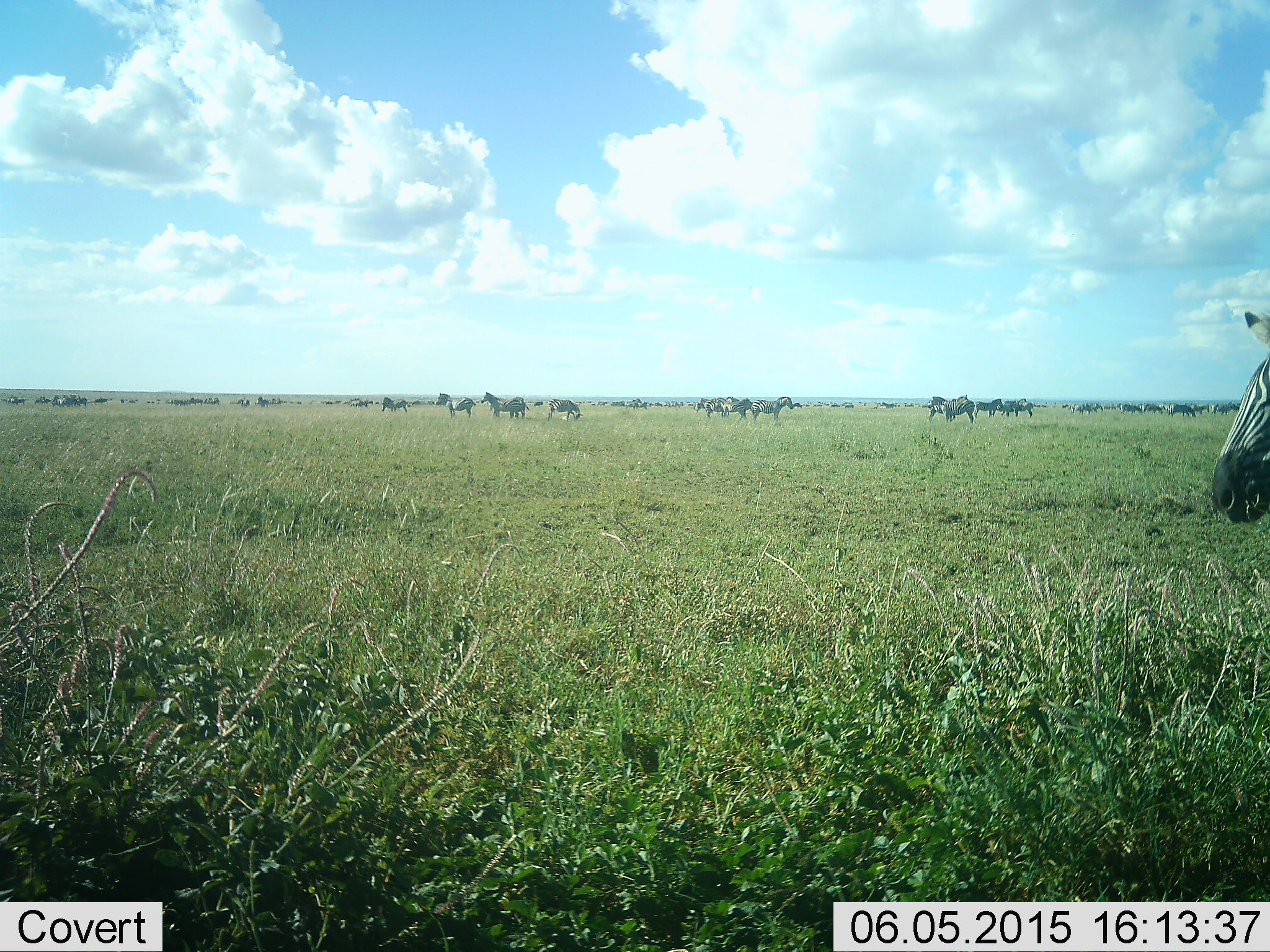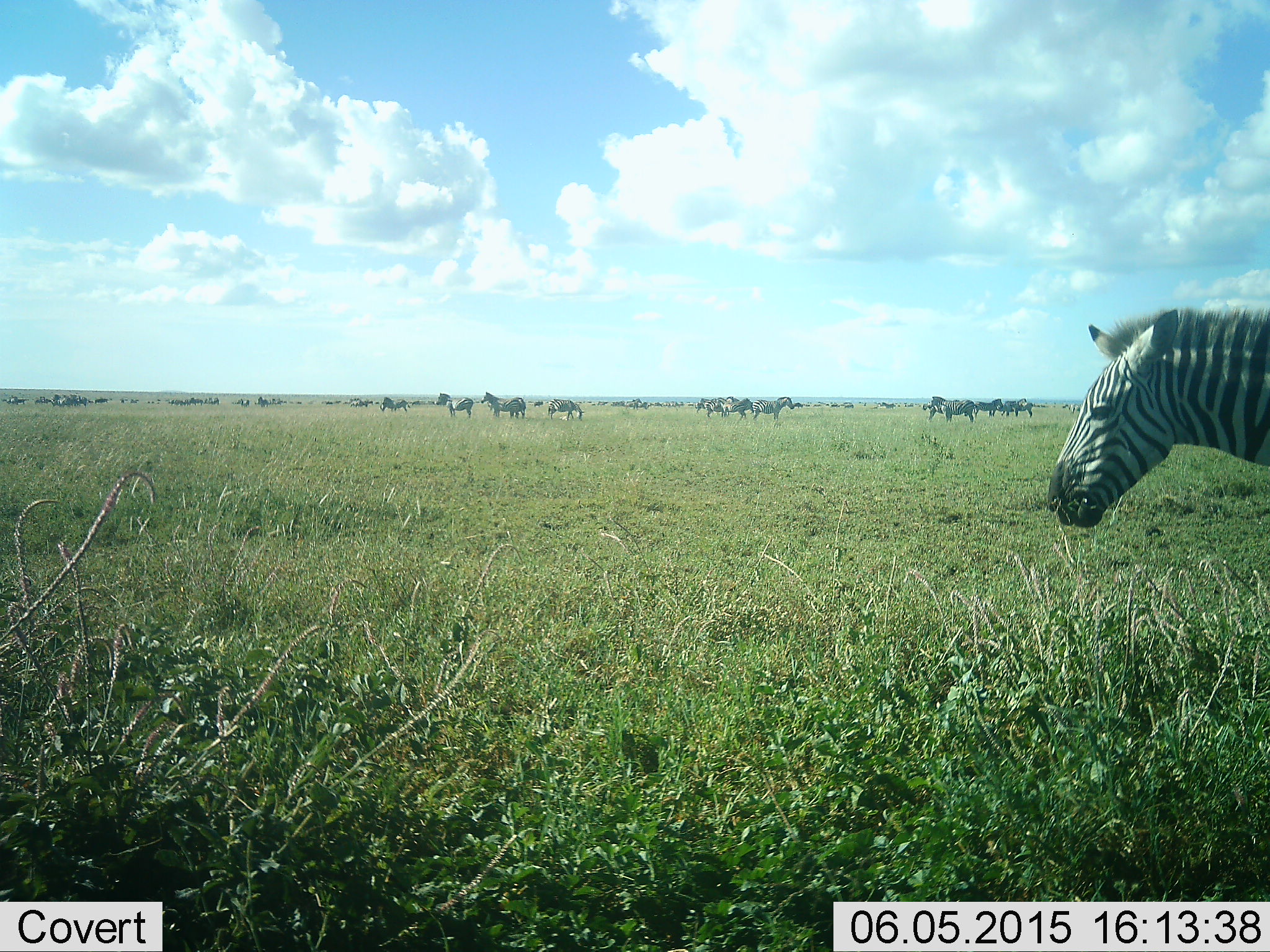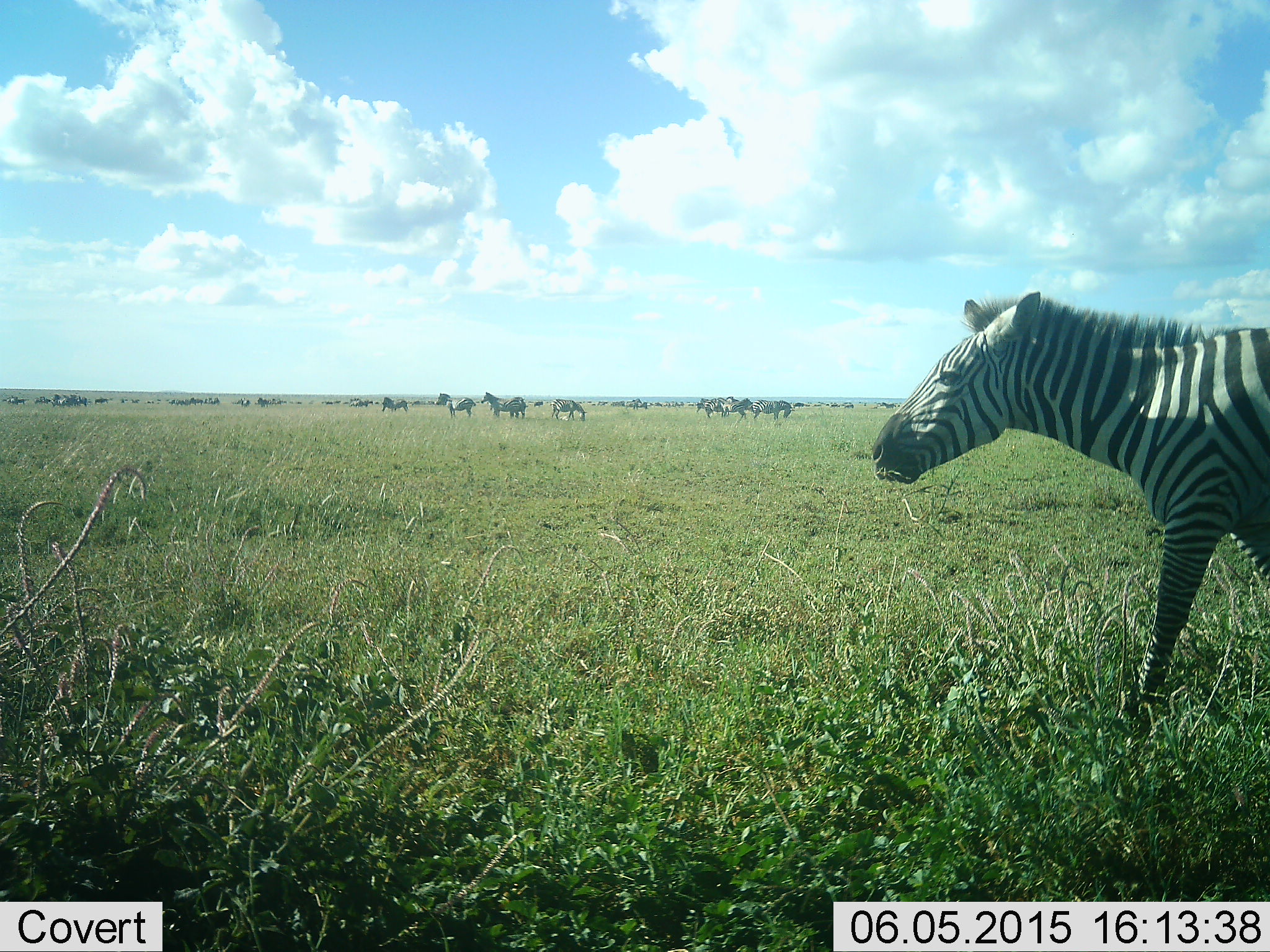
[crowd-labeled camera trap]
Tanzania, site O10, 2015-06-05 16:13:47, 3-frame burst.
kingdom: Animalia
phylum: Chordata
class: Mammalia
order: Perissodactyla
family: Equidae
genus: Equus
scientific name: Equus quagga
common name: plains zebra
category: zebra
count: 11-50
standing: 54%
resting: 0%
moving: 77%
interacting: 0%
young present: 0%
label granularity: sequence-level